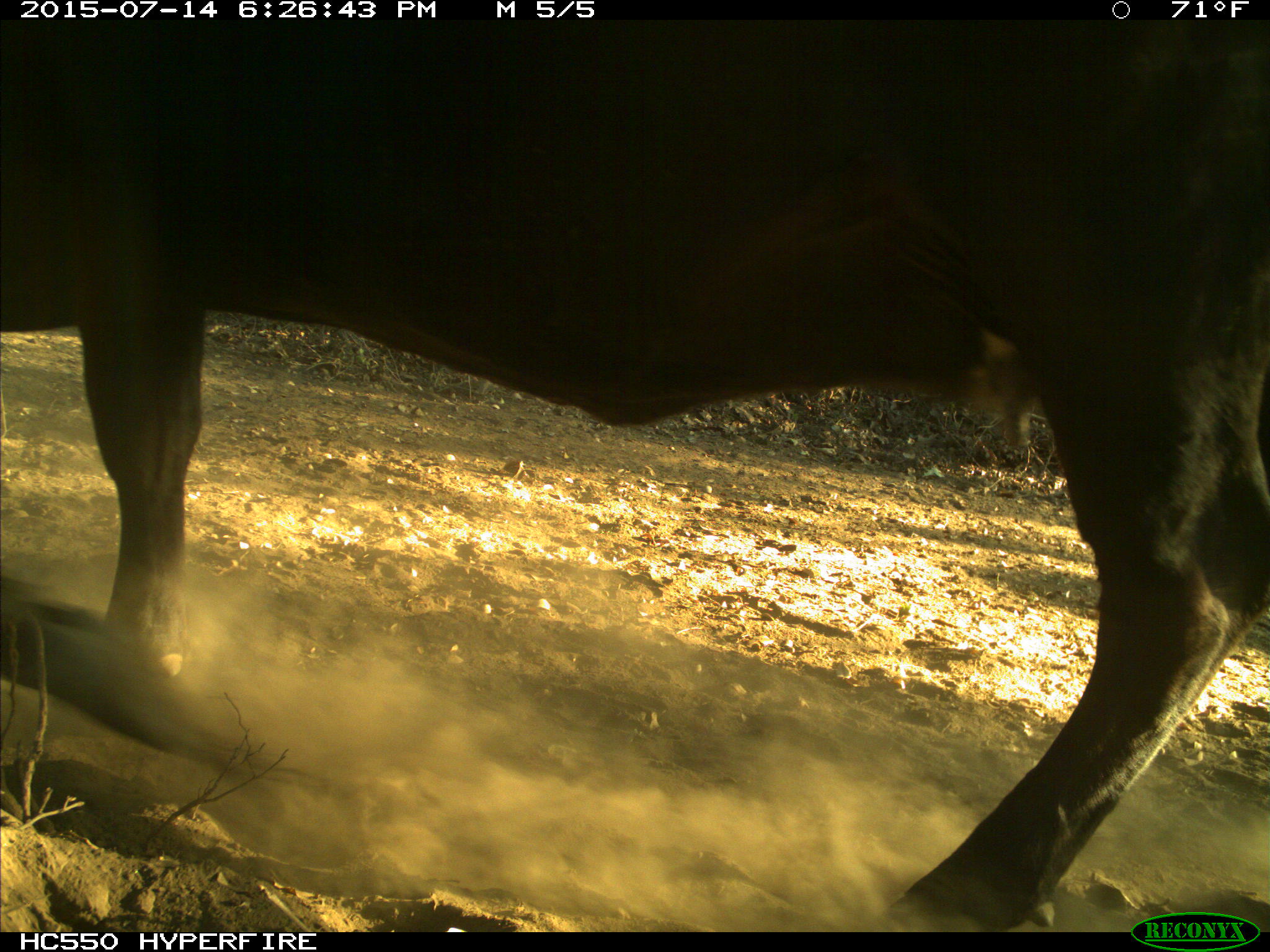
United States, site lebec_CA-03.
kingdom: Animalia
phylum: Chordata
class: Mammalia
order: Artiodactyla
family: Bovidae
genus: Bos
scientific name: Bos taurus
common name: domestic cow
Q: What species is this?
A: Bos taurus (domestic cow).